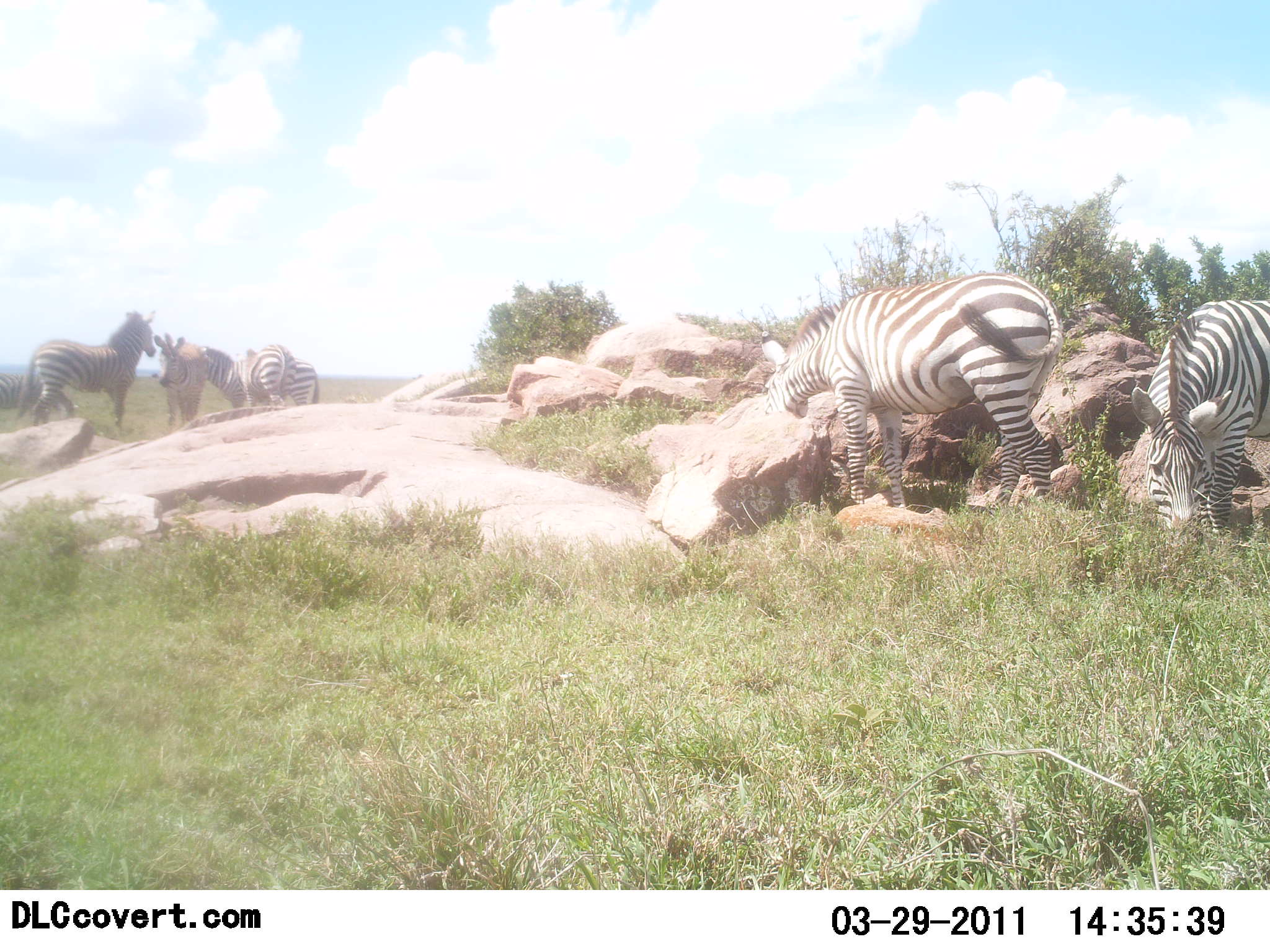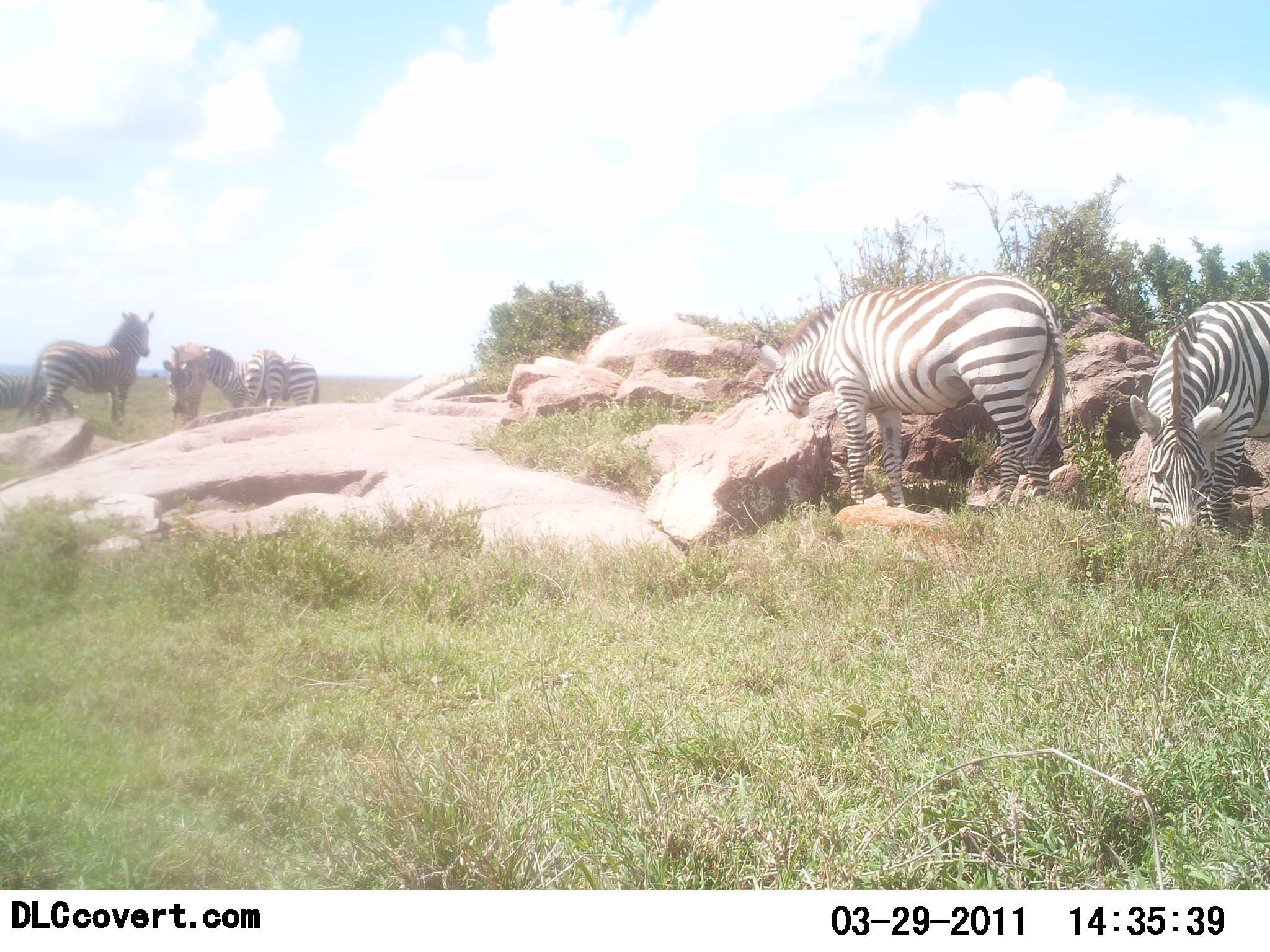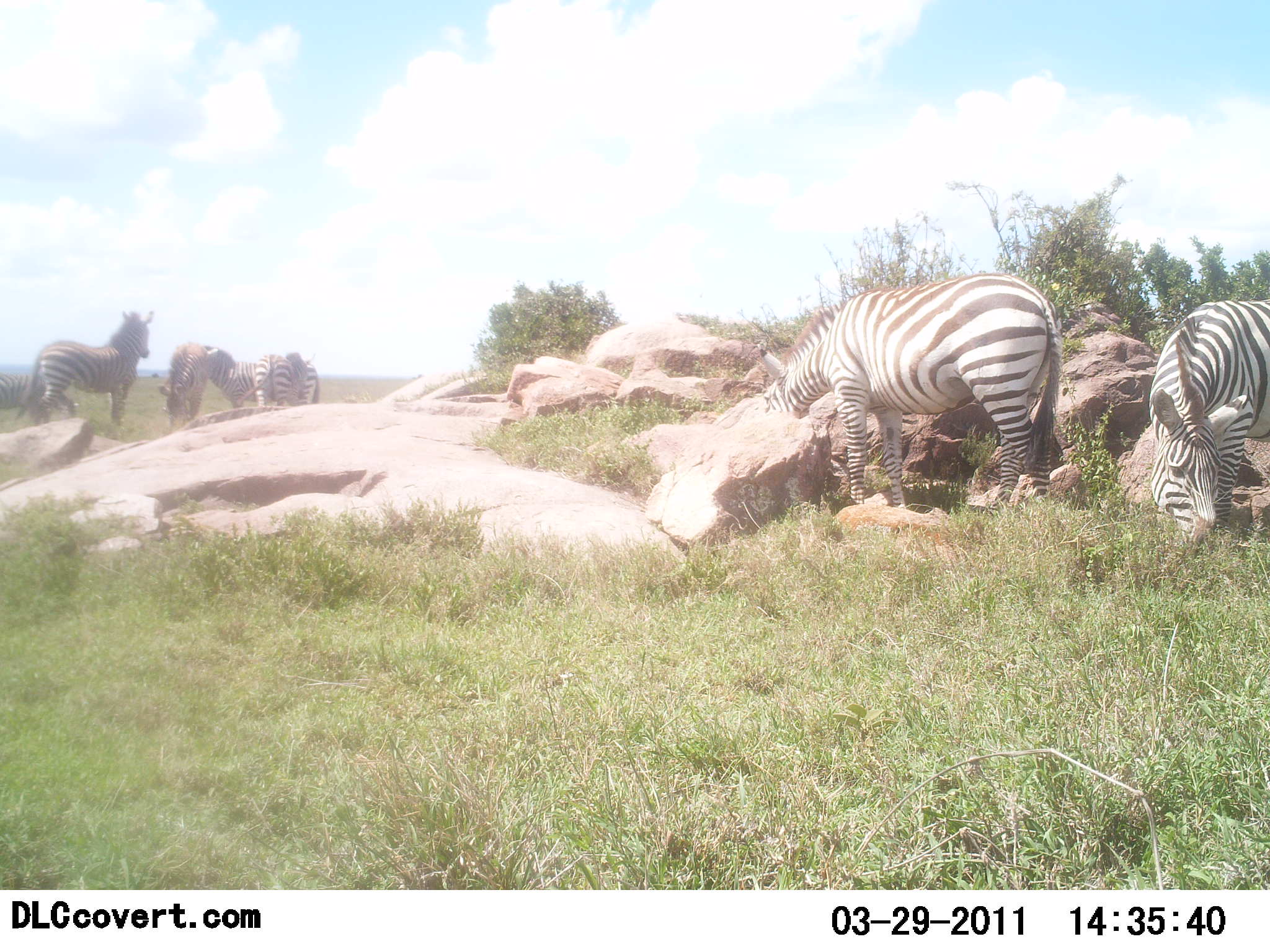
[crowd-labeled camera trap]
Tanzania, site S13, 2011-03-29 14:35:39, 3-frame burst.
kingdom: Animalia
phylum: Chordata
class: Mammalia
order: Perissodactyla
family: Equidae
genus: Equus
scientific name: Equus quagga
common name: plains zebra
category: zebra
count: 7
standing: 64%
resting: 0%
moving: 0%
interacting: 0%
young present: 0%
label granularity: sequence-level